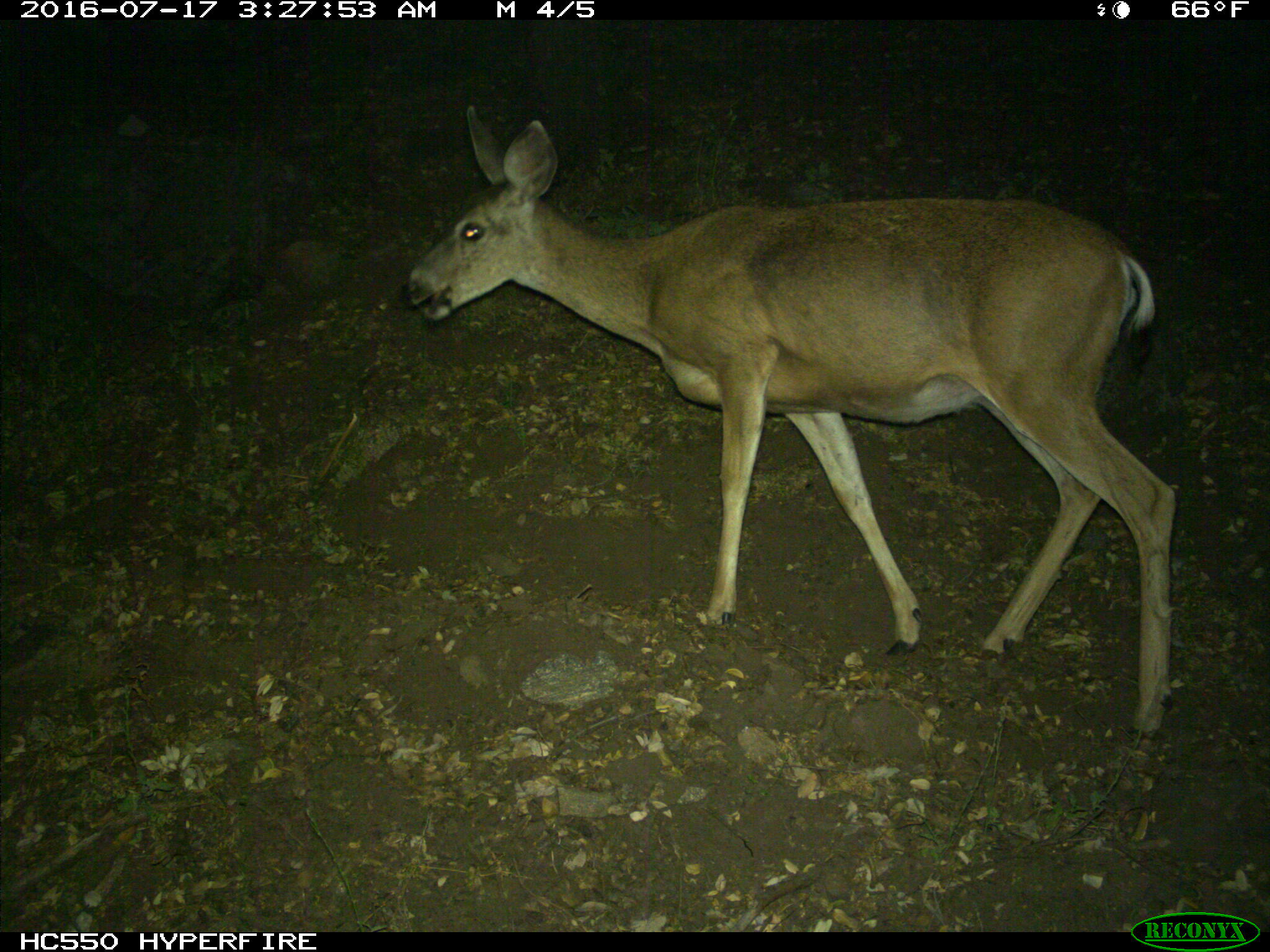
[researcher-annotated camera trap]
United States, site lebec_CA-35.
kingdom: Animalia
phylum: Chordata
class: Mammalia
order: Artiodactyla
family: Cervidae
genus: Odocoileus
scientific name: Odocoileus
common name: deer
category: unidentified deer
Unidentified deer (deer) (Odocoileus).